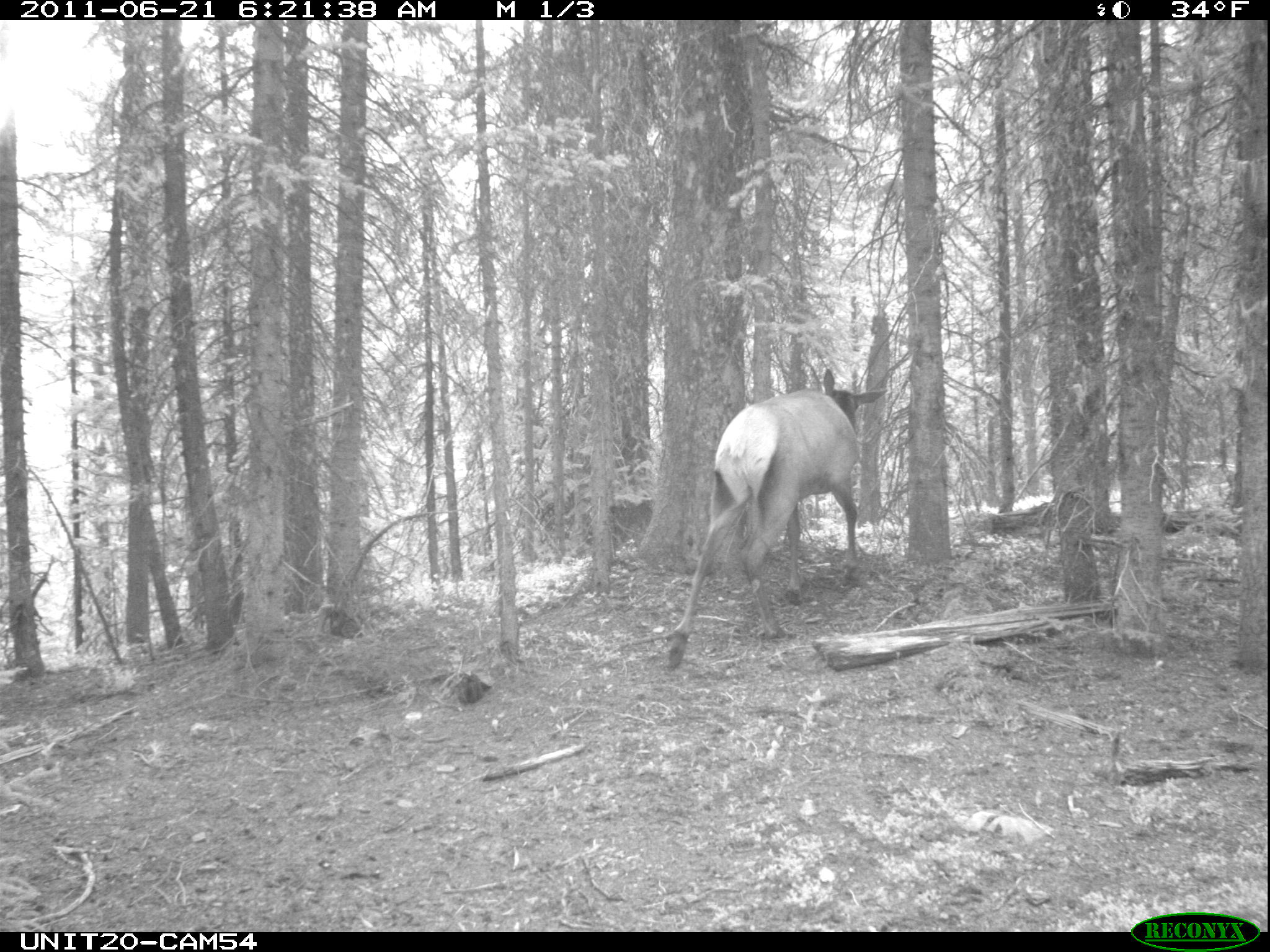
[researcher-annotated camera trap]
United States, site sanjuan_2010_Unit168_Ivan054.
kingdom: Animalia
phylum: Chordata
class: Mammalia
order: Artiodactyla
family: Cervidae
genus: Cervus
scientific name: Cervus elaphus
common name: red deer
Cervus elaphus (red deer).